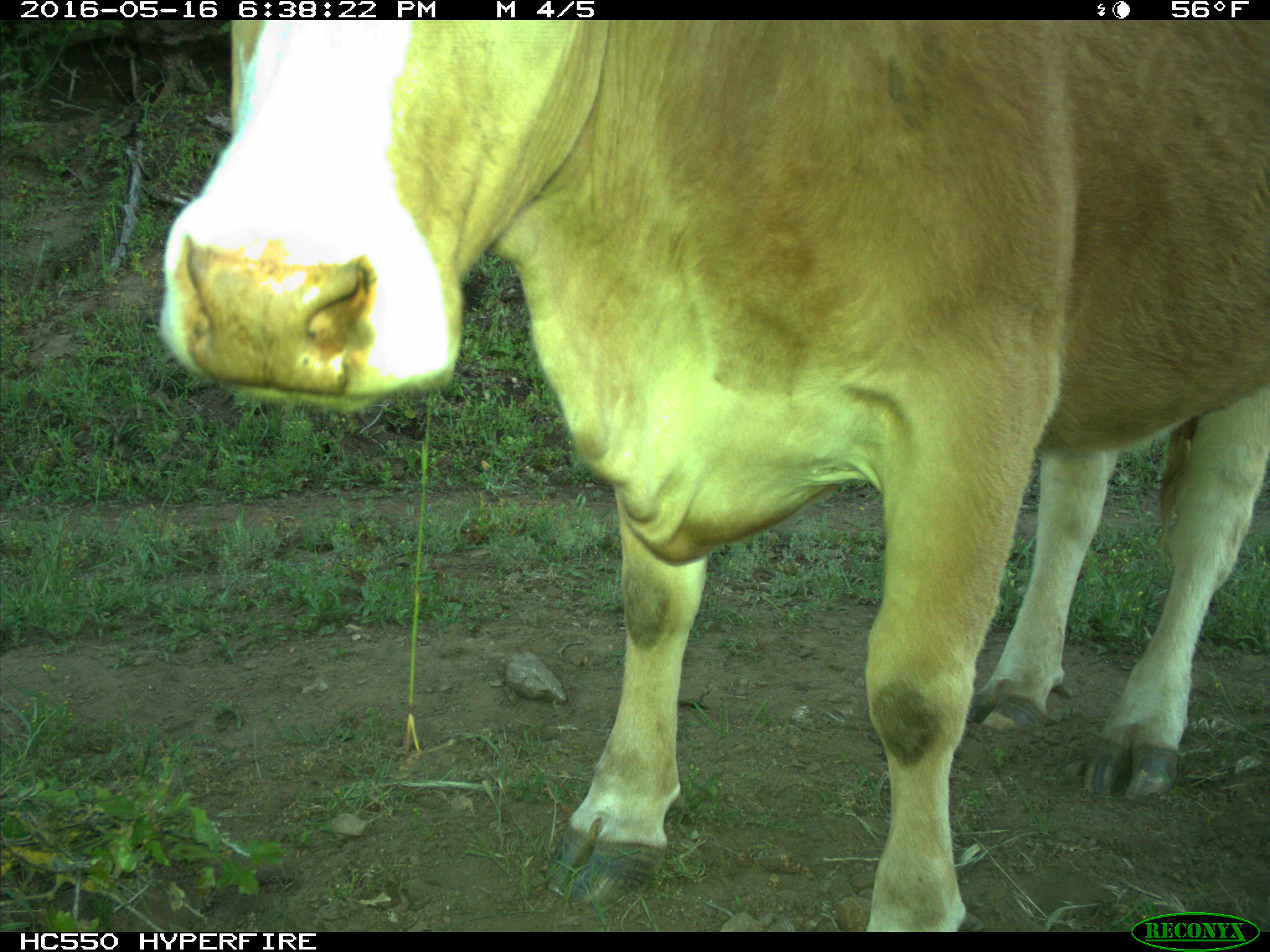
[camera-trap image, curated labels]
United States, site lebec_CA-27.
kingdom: Animalia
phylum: Chordata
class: Mammalia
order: Artiodactyla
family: Bovidae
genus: Bos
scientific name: Bos taurus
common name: domestic cow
Bos taurus (domestic cow).